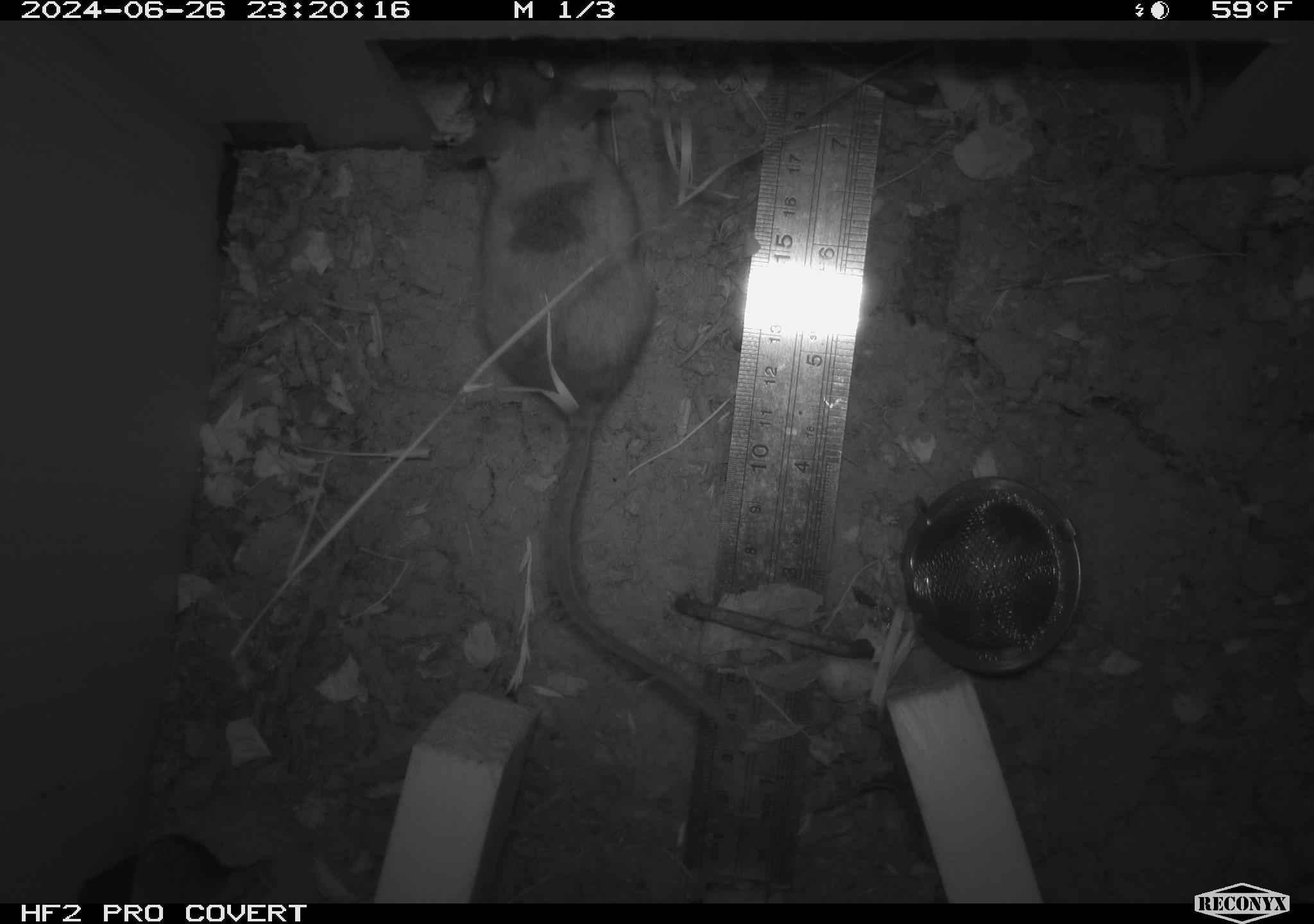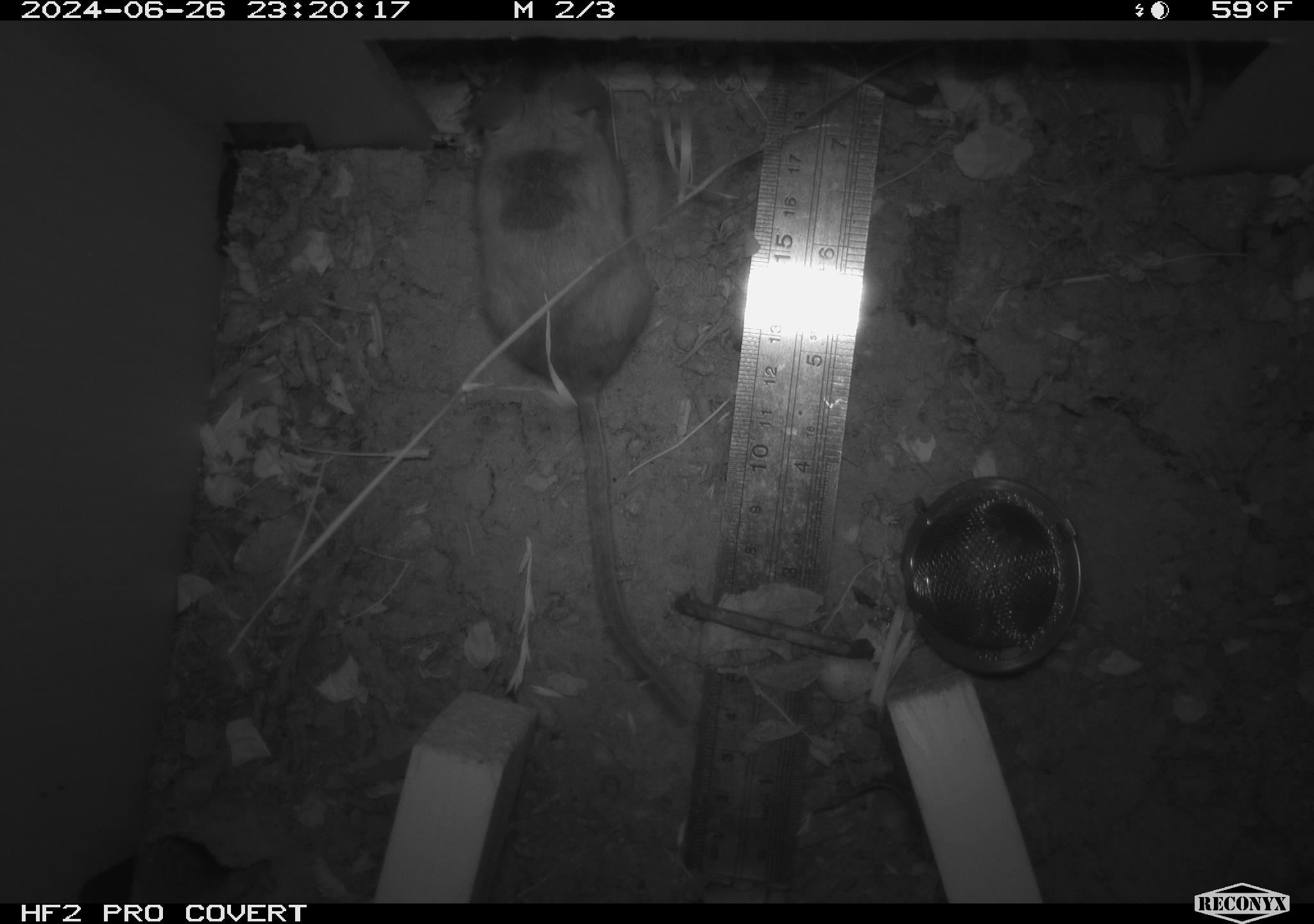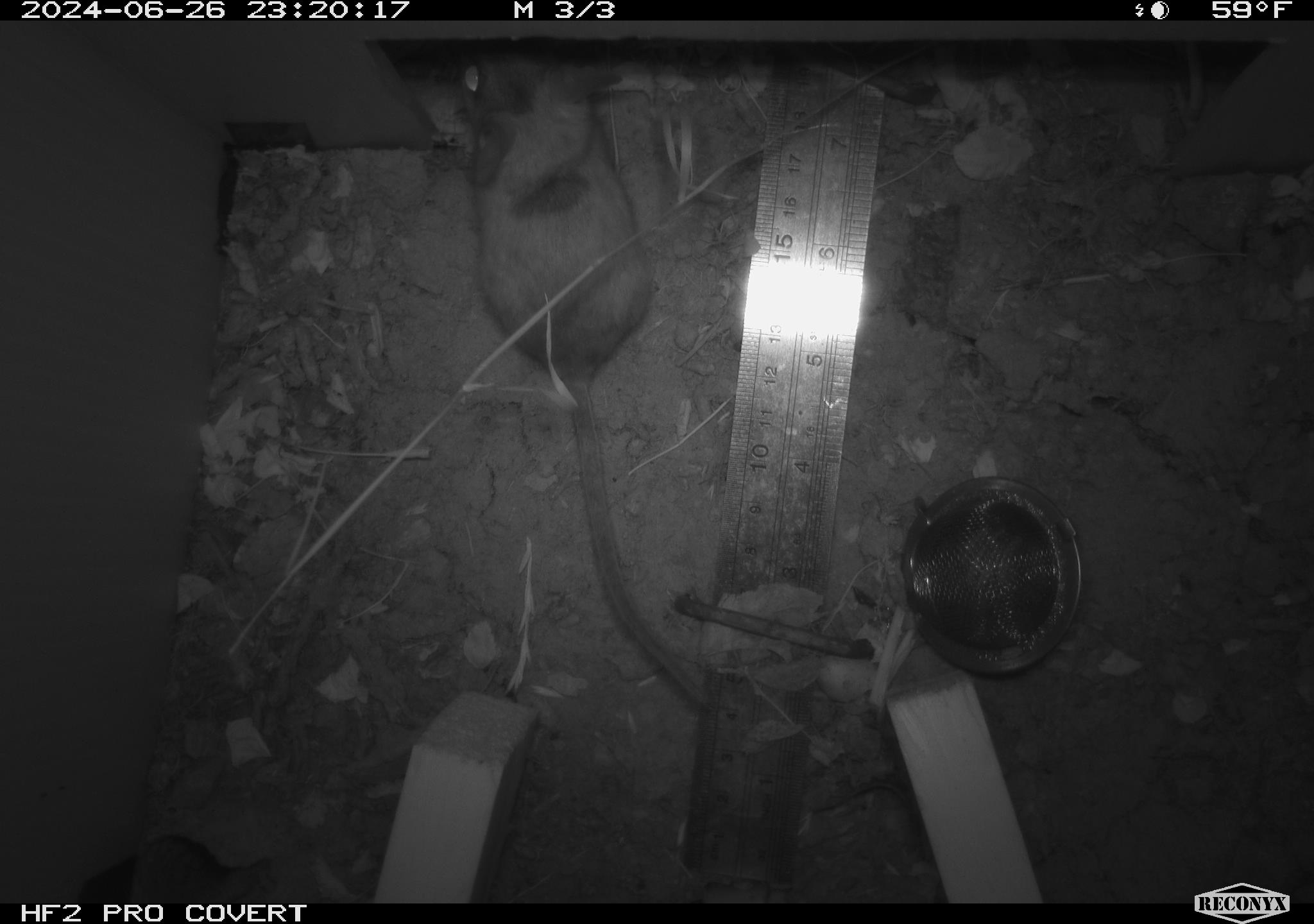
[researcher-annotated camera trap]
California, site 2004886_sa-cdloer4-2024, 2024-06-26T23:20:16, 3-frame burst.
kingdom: Animalia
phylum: Chordata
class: Mammalia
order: Rodentia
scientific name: Rodentia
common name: rodent